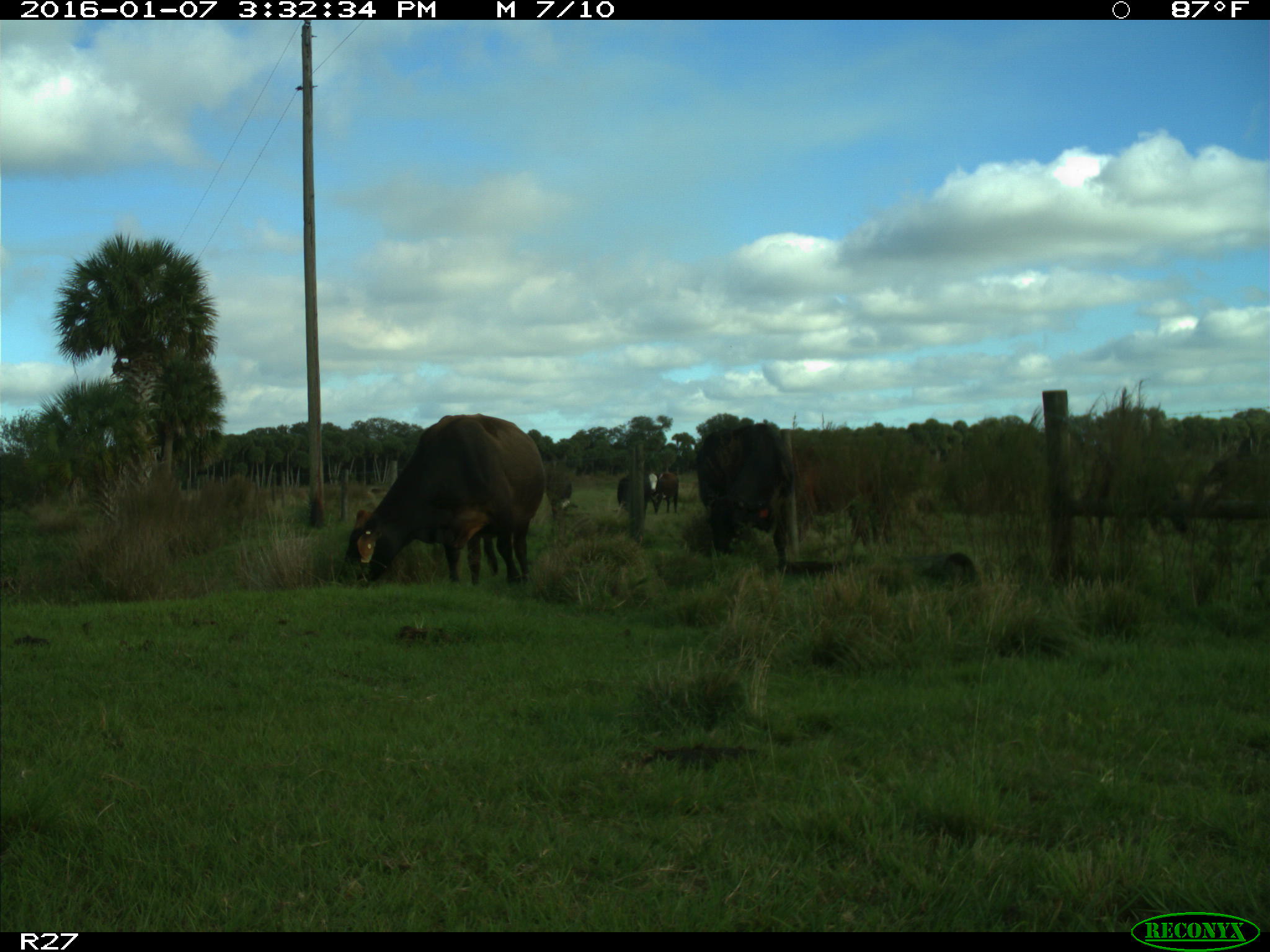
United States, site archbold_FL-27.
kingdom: Animalia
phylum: Chordata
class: Mammalia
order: Artiodactyla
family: Bovidae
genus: Bos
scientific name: Bos taurus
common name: domestic cow